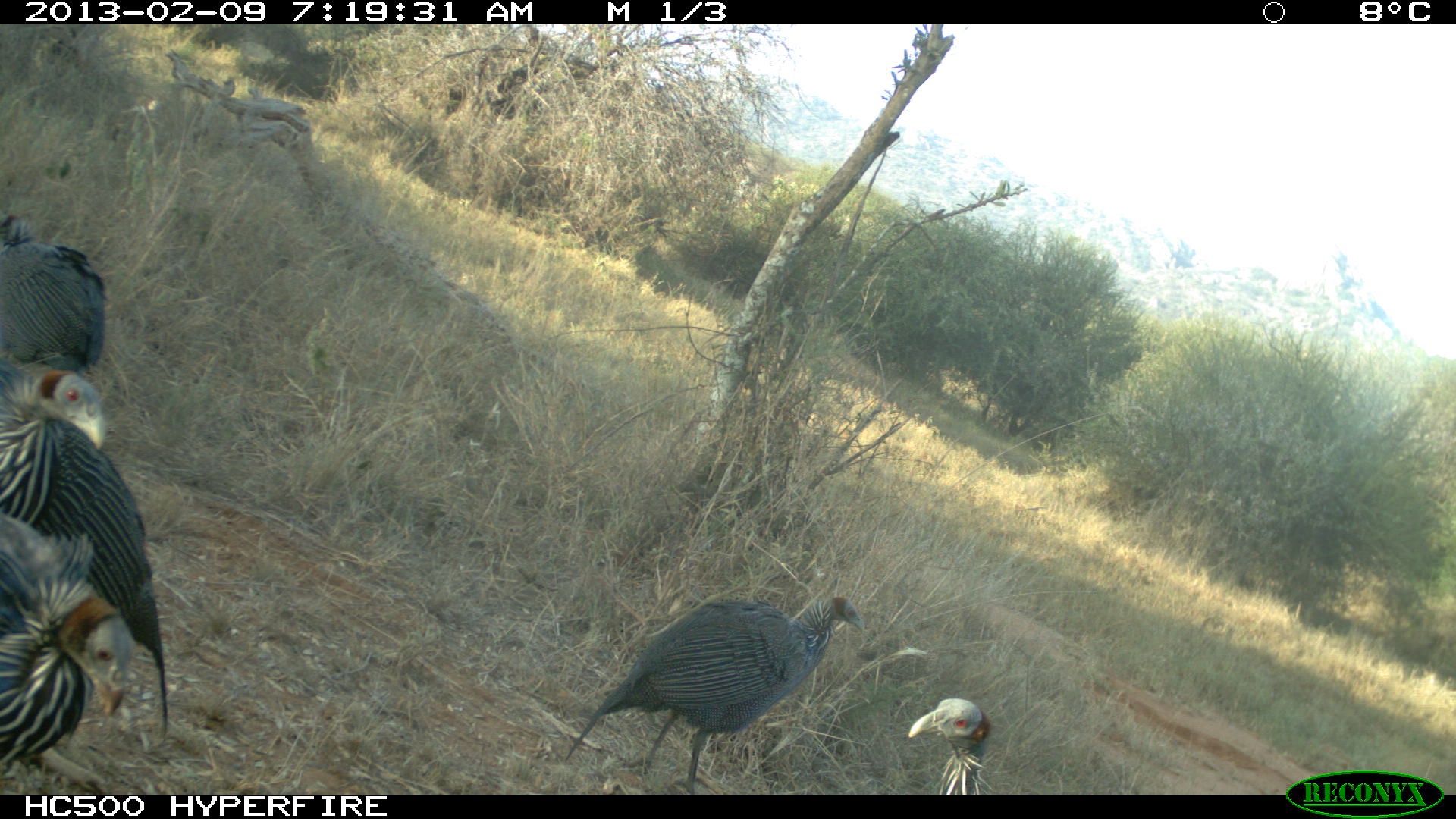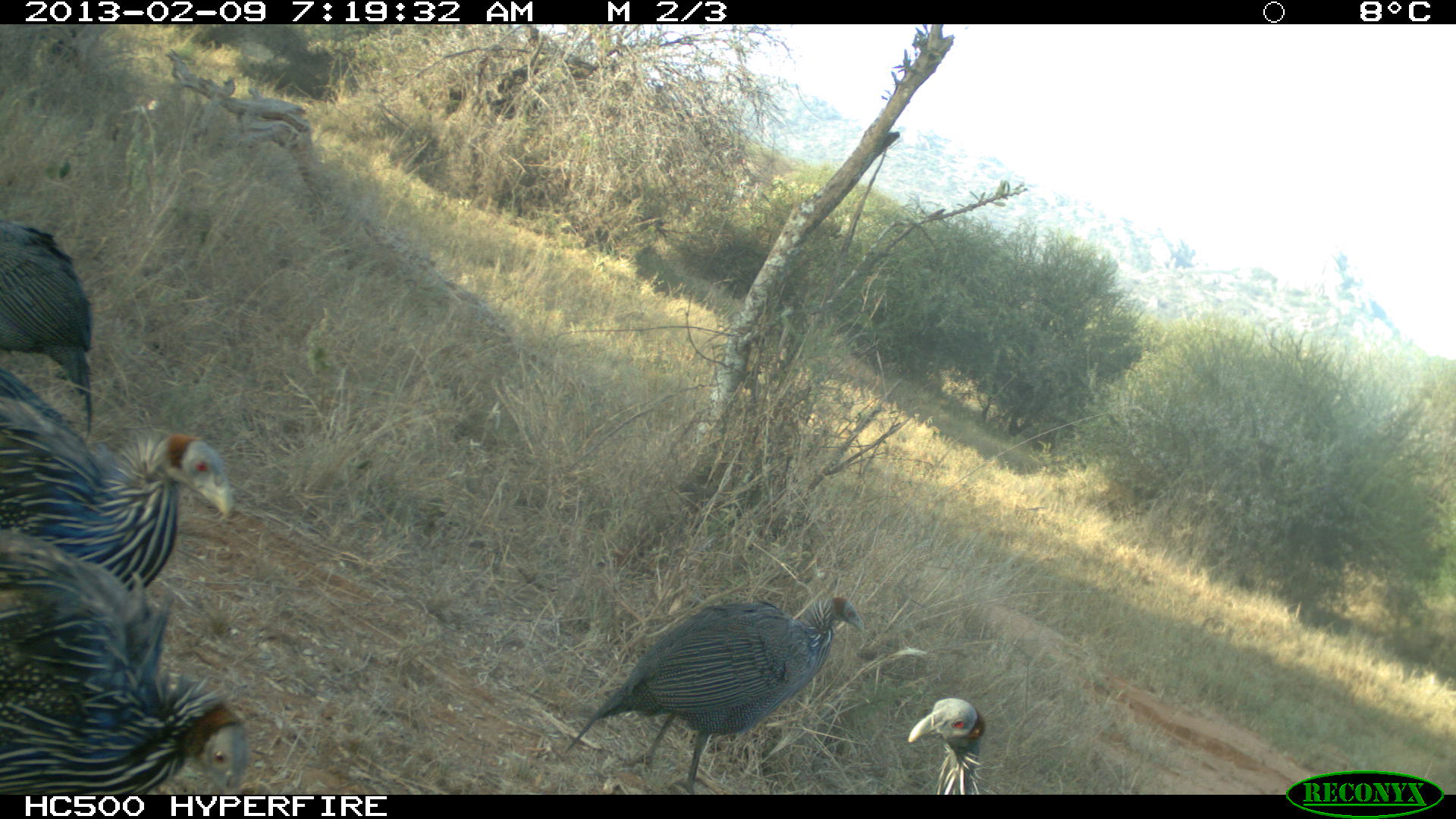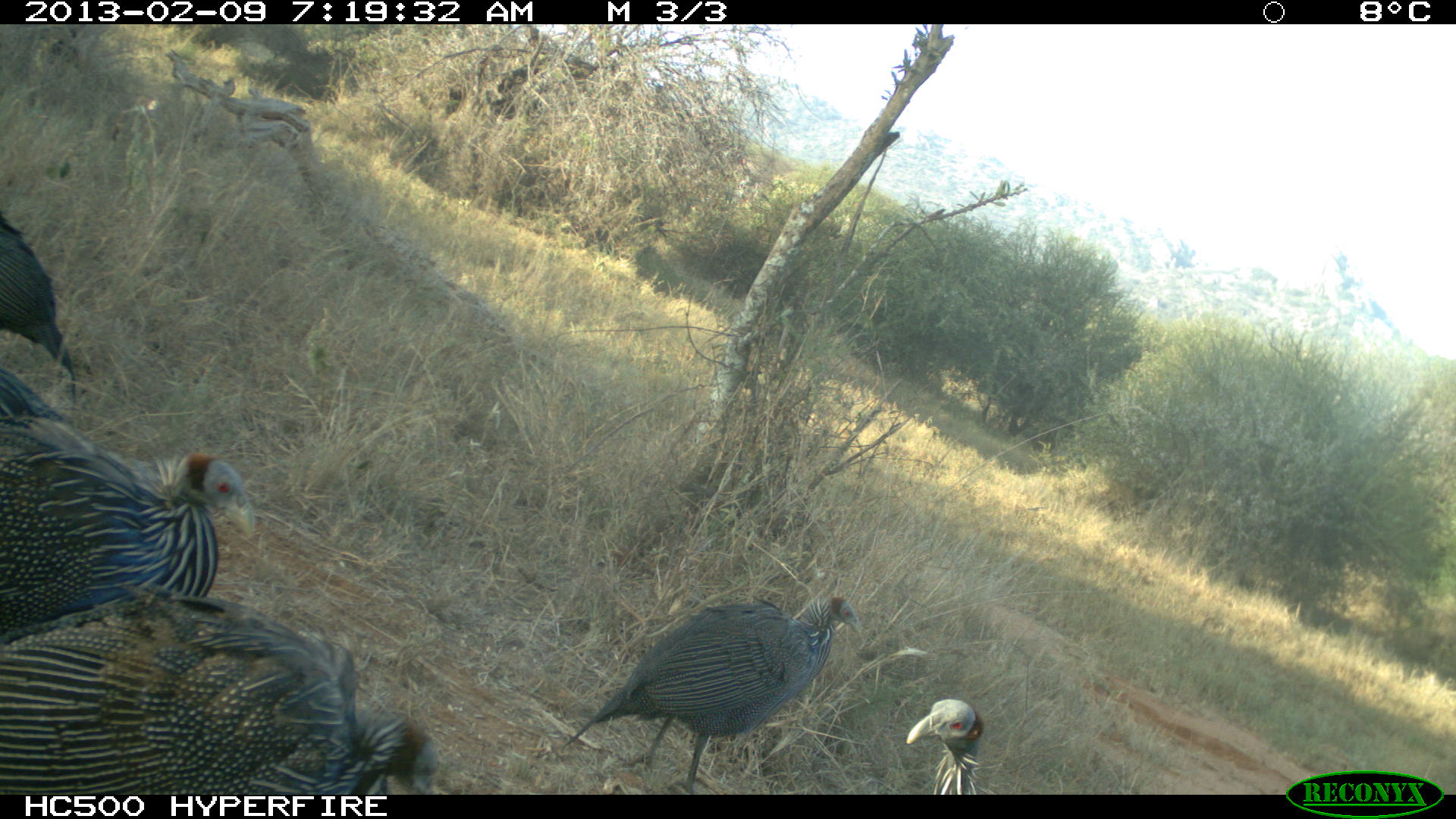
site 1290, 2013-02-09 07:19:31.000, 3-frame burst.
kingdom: Animalia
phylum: Chordata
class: Aves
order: Galliformes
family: Numididae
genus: Acryllium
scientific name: Acryllium vulturinum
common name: vulturine guineafowl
Acryllium vulturinum (vulturine guineafowl), count 5.